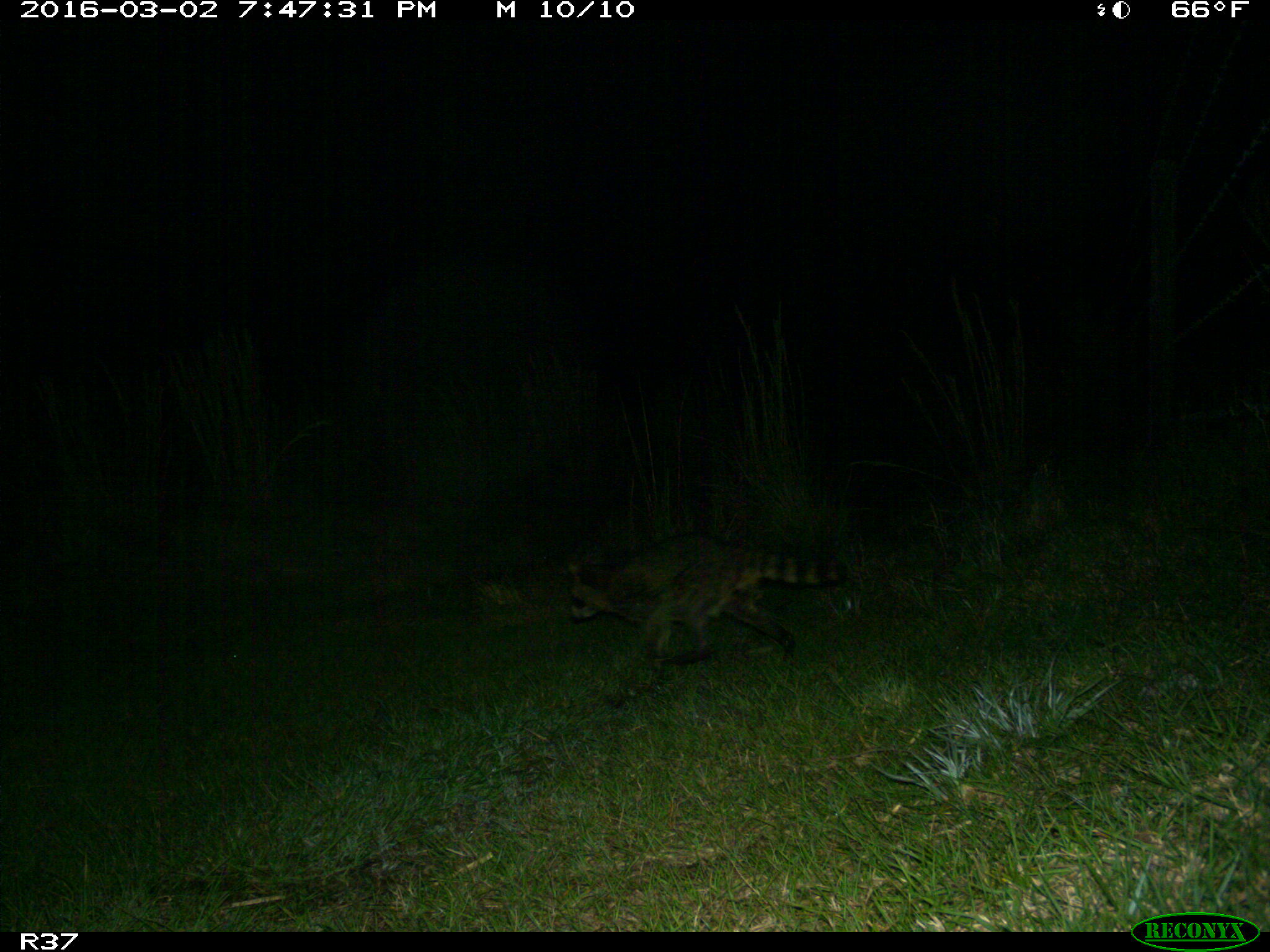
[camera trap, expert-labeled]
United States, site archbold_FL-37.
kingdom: Animalia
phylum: Chordata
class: Mammalia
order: Carnivora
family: Procyonidae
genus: Procyon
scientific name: Procyon lotor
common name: common raccoon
Procyon lotor (common raccoon).